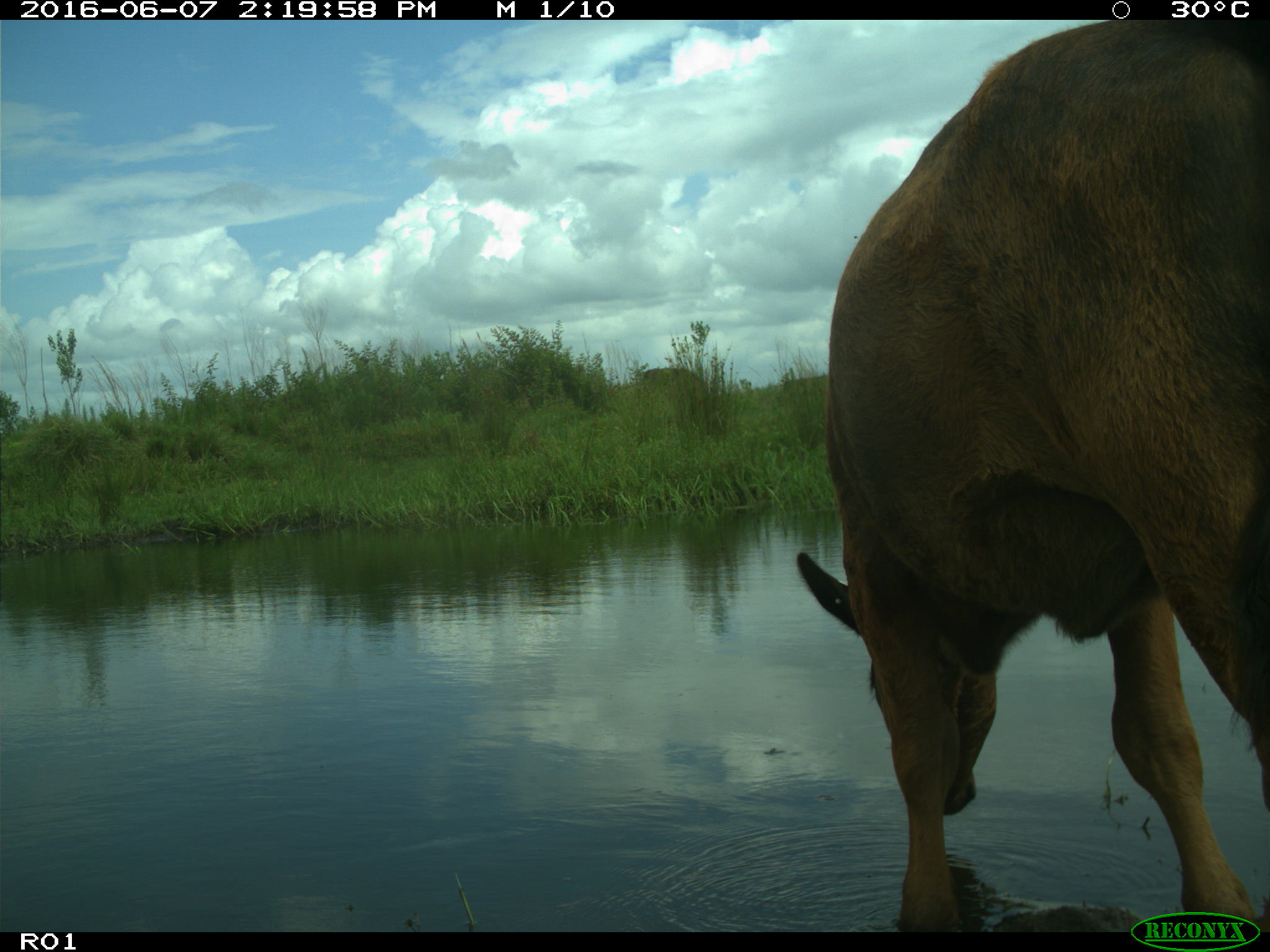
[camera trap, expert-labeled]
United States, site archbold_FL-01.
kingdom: Animalia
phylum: Chordata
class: Mammalia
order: Artiodactyla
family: Bovidae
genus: Bos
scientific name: Bos taurus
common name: domestic cow